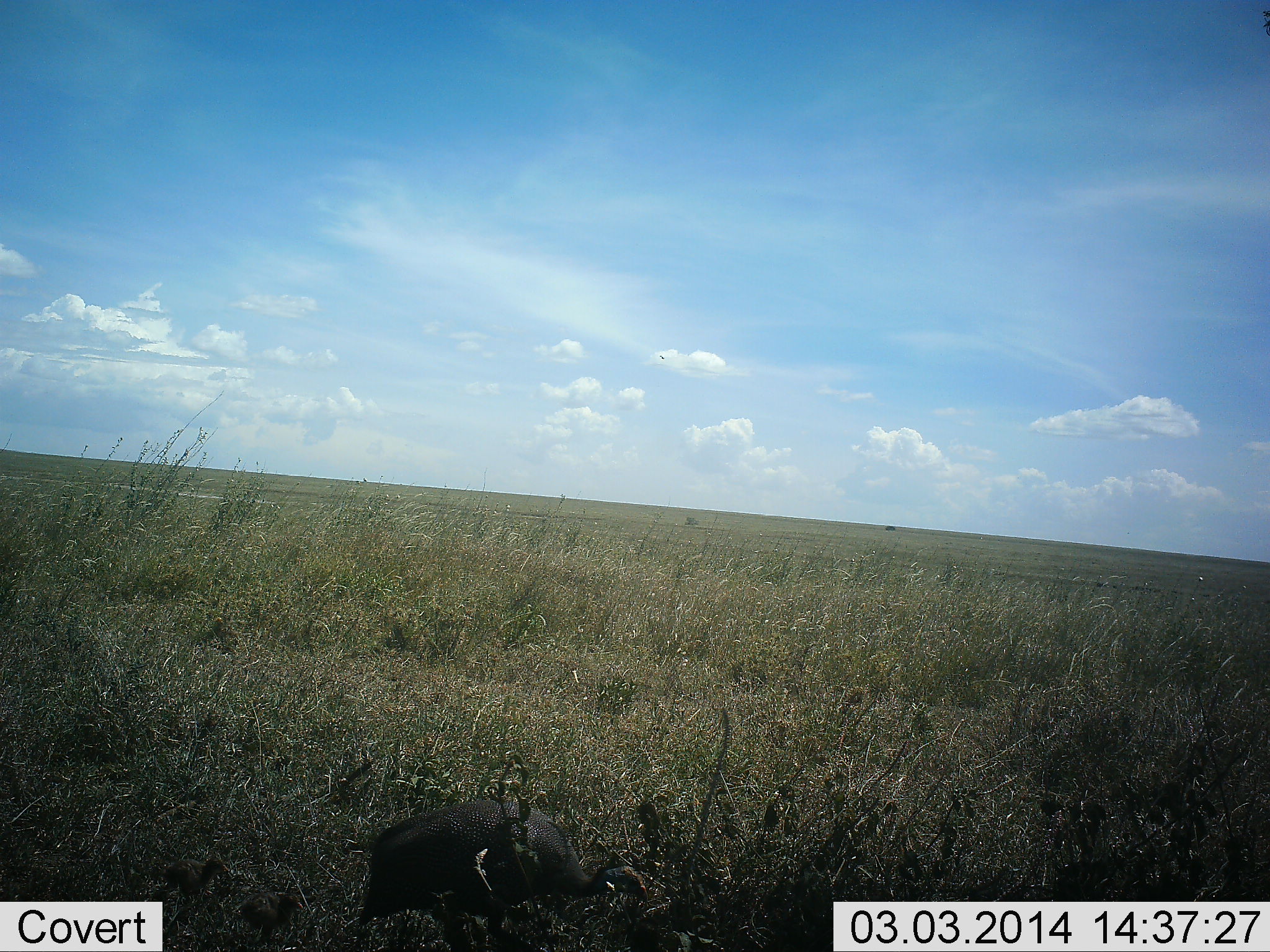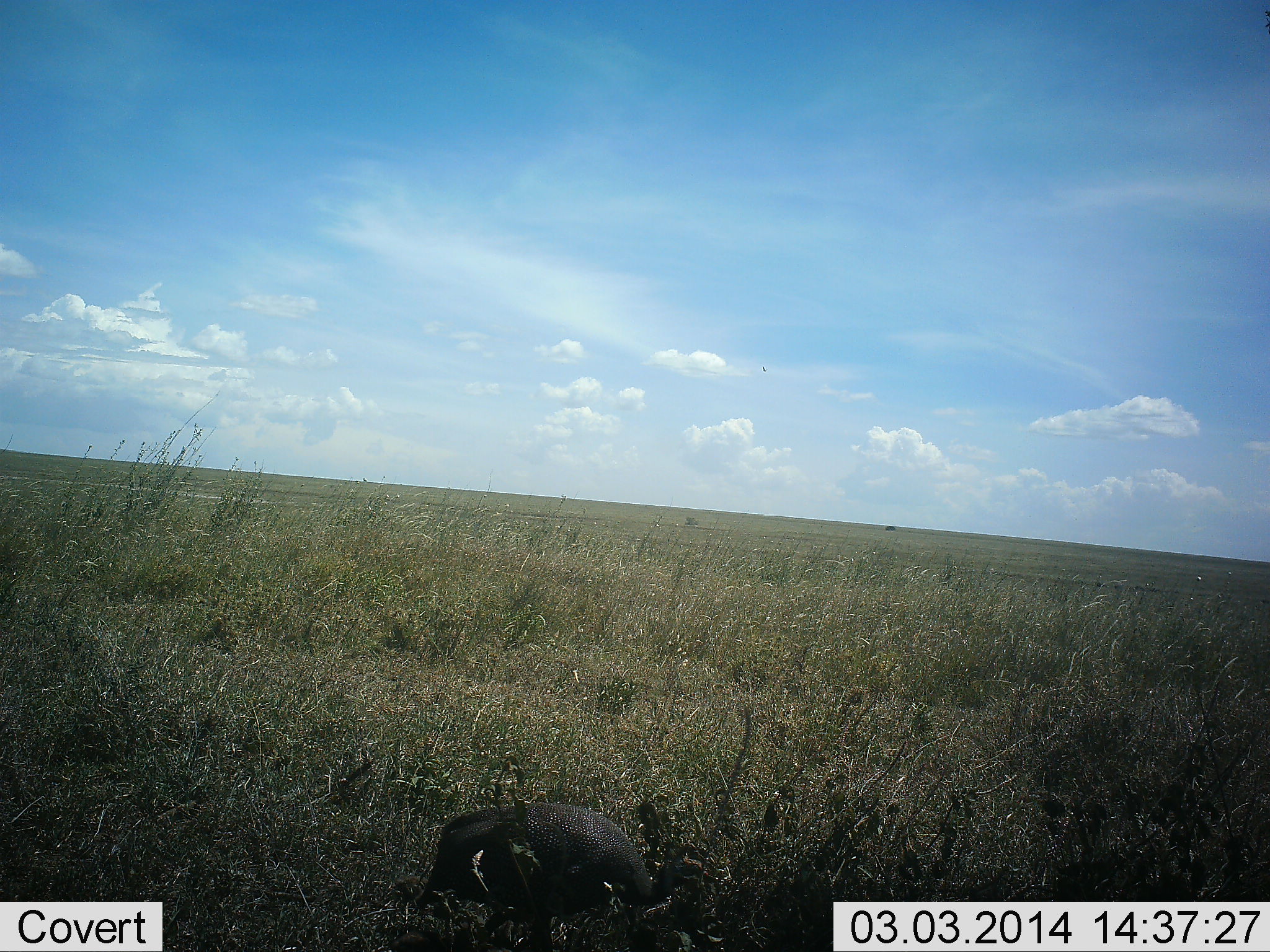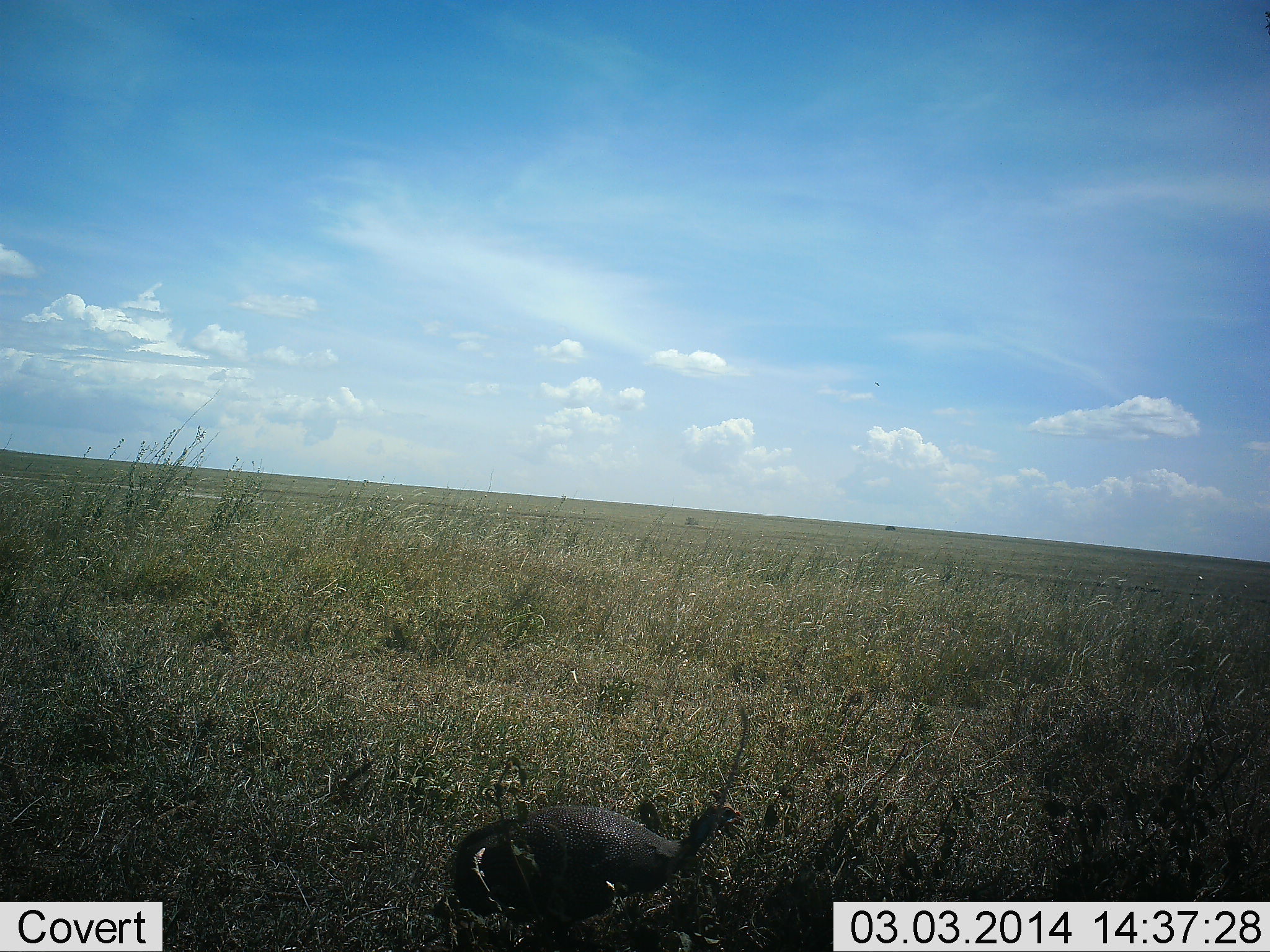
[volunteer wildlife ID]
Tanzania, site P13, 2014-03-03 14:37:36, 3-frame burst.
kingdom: Animalia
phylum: Chordata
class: Aves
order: Galliformes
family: Numididae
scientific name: Numididae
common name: guinea fowl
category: guineafowl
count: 1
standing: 30%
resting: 0%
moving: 70%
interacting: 0%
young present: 10%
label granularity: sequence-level